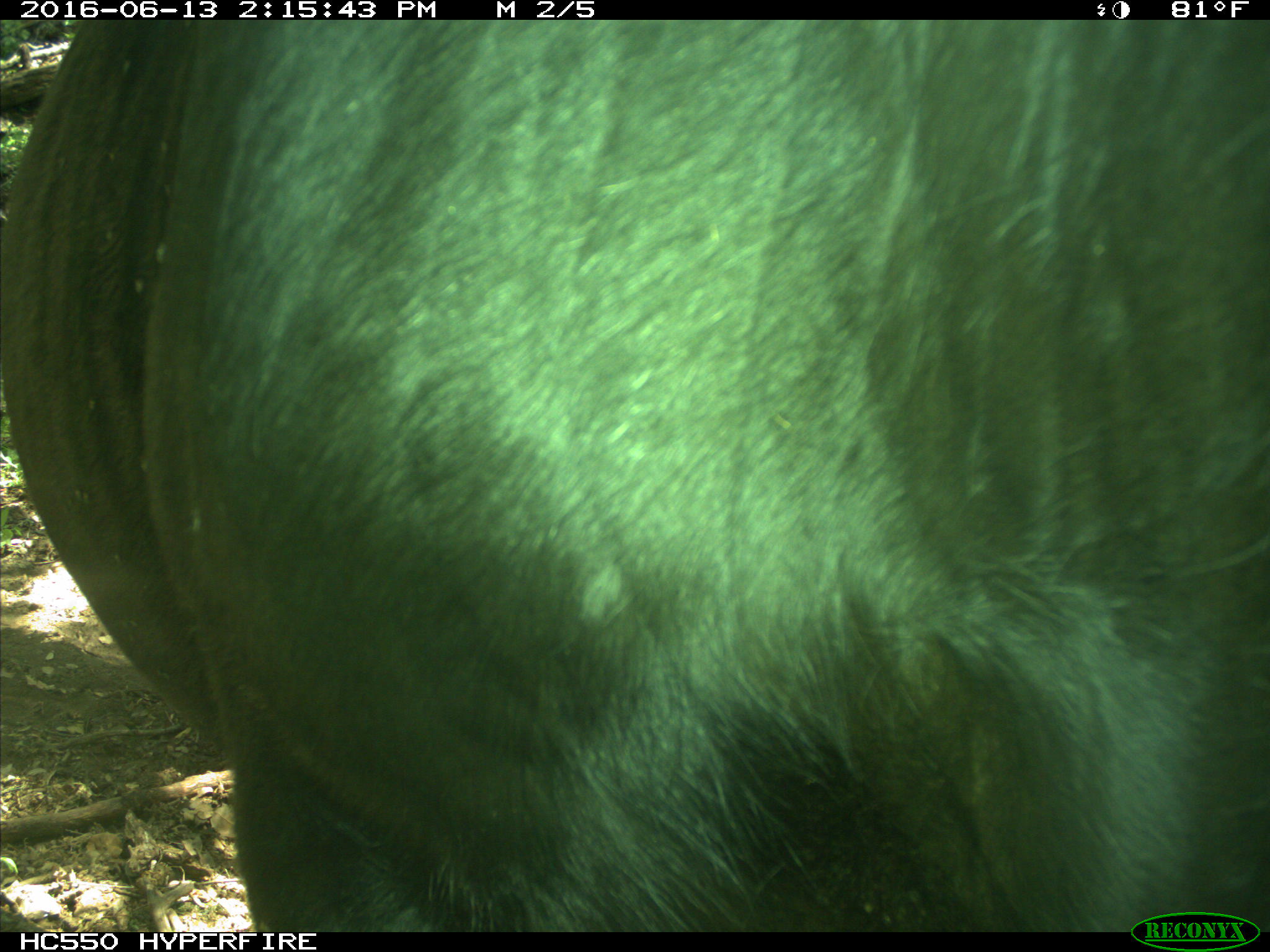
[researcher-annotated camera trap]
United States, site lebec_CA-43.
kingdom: Animalia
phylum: Chordata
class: Mammalia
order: Artiodactyla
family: Bovidae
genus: Bos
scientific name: Bos taurus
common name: domestic cow